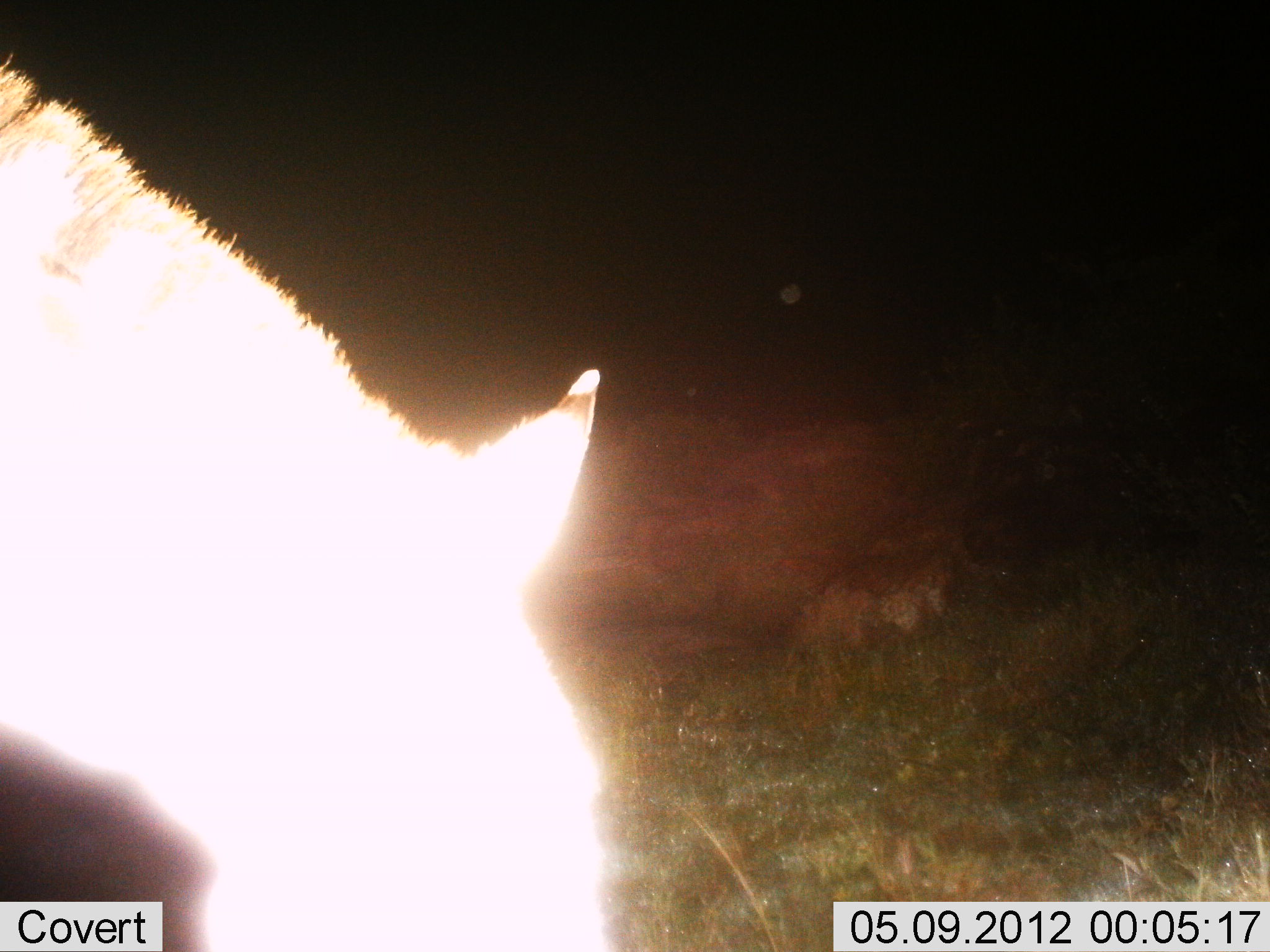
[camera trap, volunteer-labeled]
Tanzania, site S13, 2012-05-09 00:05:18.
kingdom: Animalia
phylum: Chordata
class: Mammalia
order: Perissodactyla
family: Equidae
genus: Equus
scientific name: Equus quagga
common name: plains zebra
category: zebra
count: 1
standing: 38%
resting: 0%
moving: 0%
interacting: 0%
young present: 0%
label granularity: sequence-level